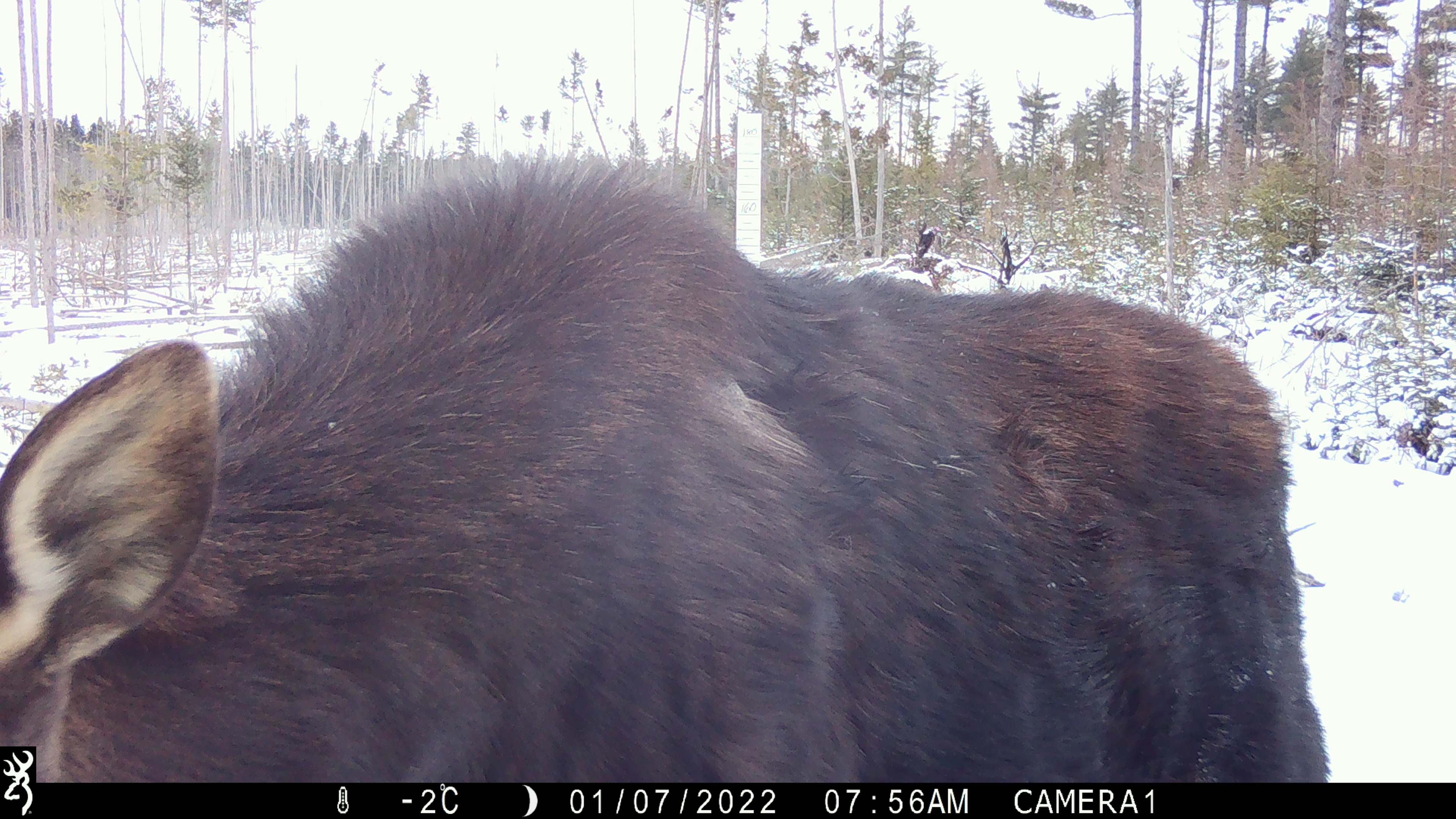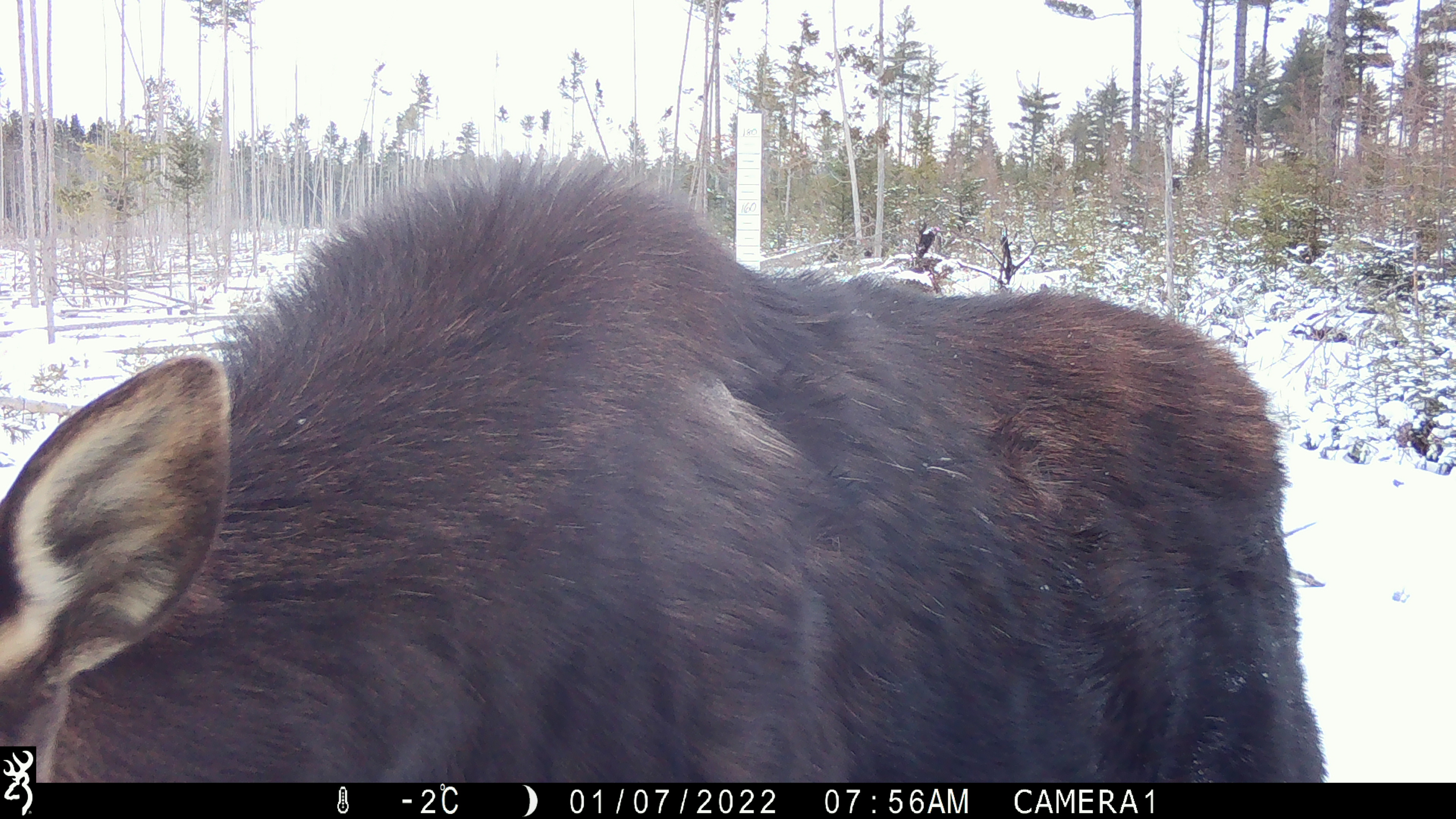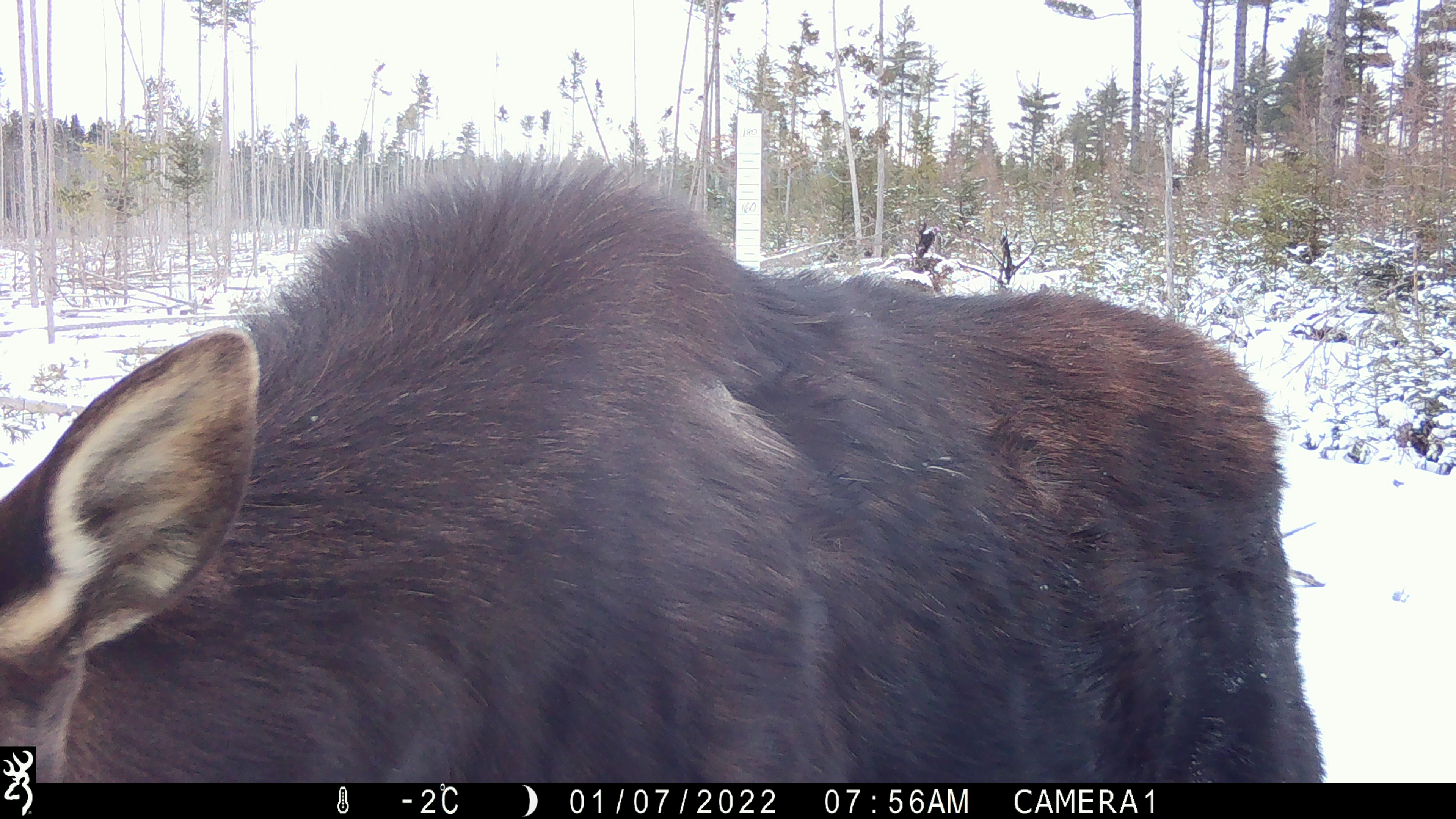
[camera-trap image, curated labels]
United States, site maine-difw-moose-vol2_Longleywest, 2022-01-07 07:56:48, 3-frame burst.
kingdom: Animalia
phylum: Chordata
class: Mammalia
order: Artiodactyla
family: Cervidae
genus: Alces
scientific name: Alces alces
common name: moose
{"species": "moose (Alces alces)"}